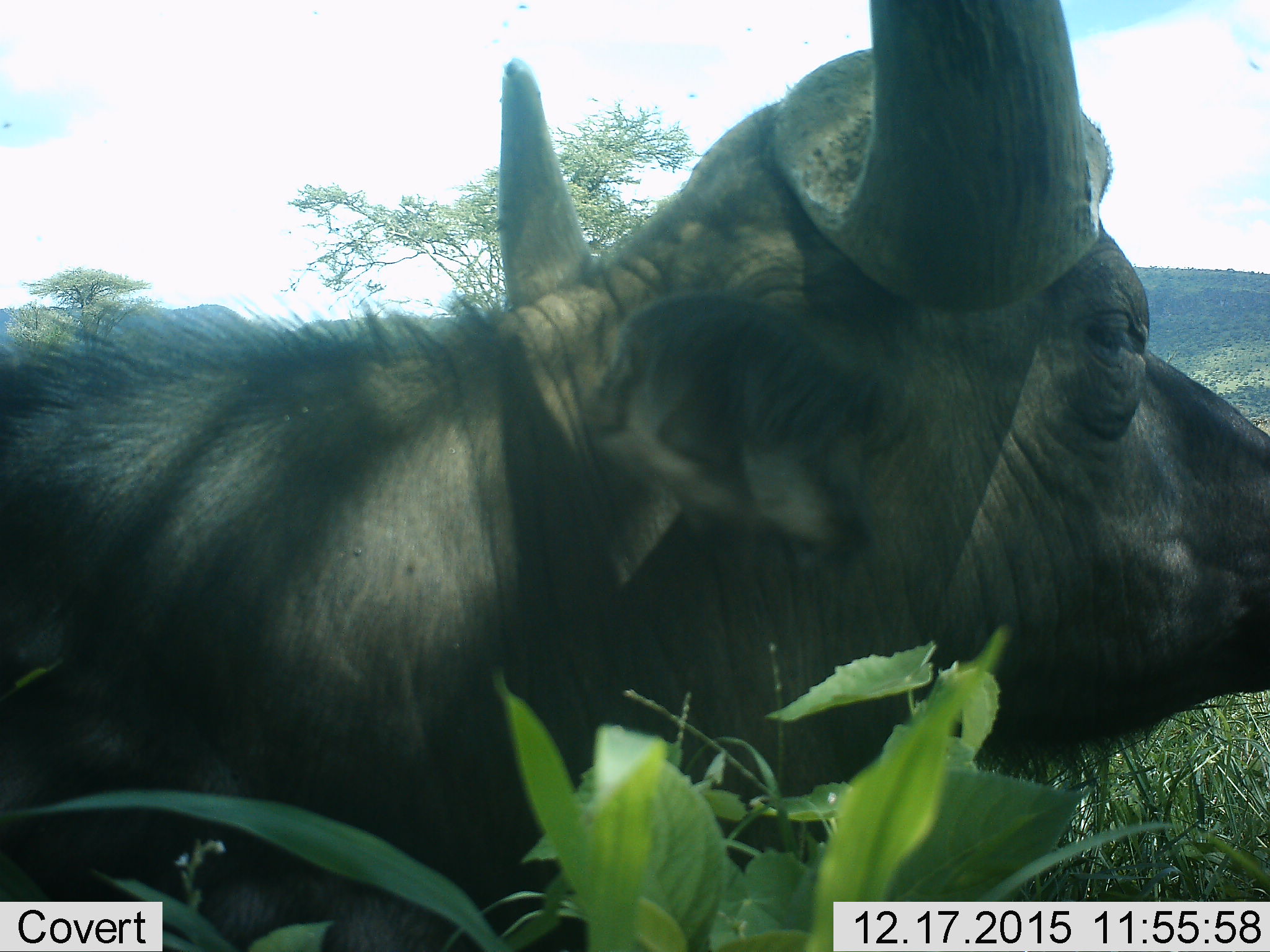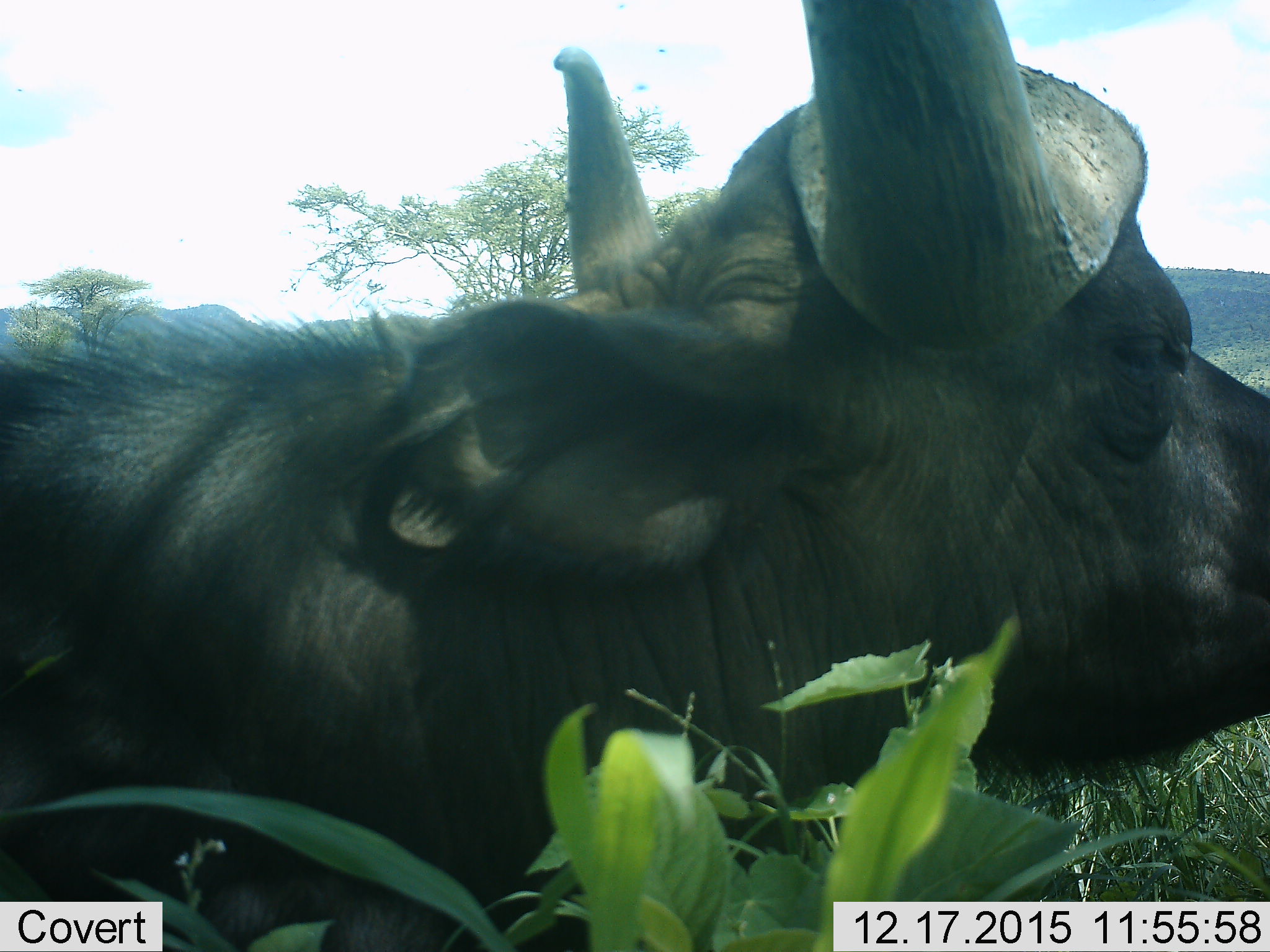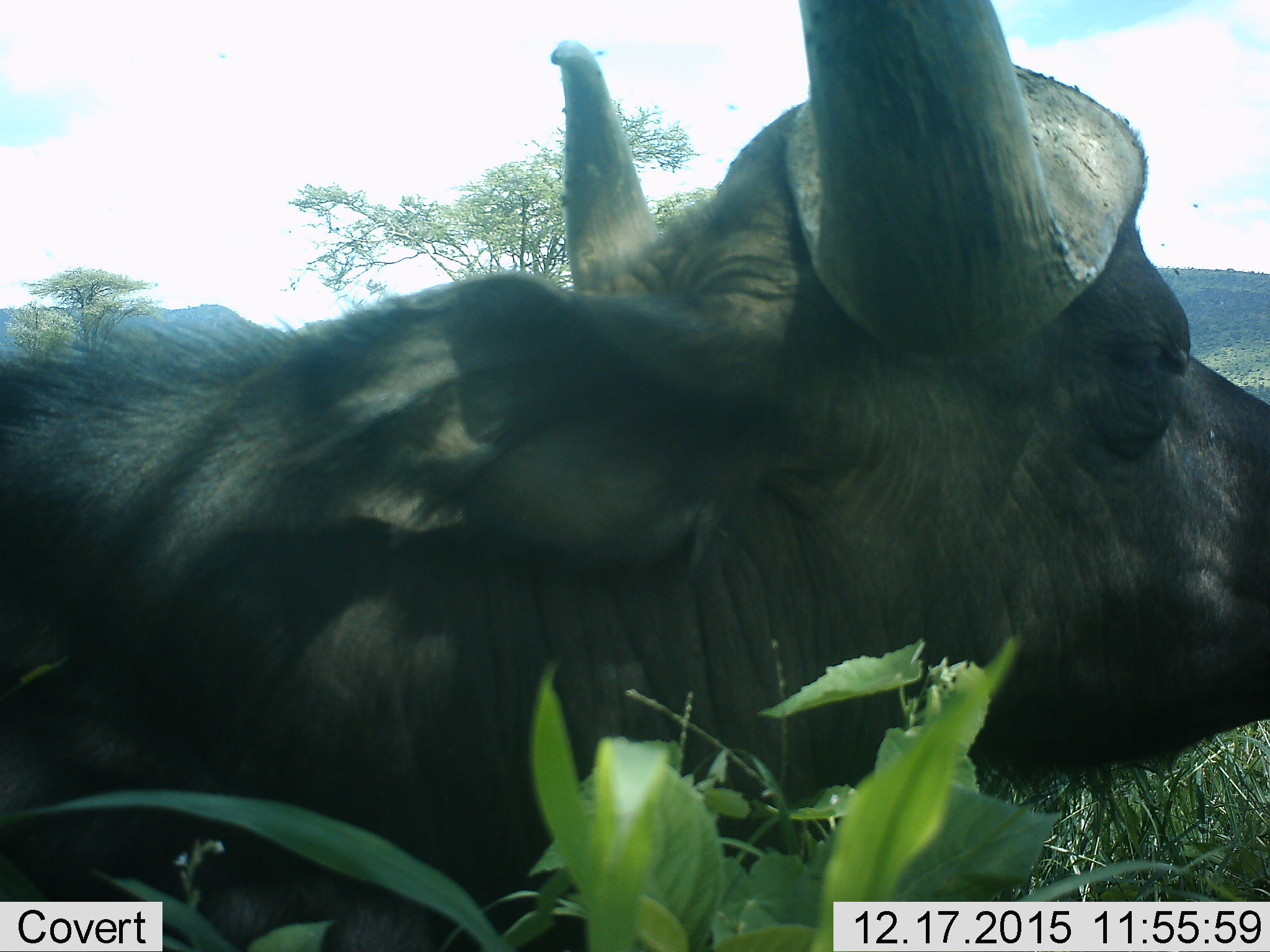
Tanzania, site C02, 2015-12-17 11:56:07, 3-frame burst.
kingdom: Animalia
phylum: Chordata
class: Mammalia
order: Artiodactyla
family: Bovidae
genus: Syncerus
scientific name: Syncerus caffer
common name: cape buffalo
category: buffalo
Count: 1.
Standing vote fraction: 83%.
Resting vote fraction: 17%.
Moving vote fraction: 6%.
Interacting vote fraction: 0%.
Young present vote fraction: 0%.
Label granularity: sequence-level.